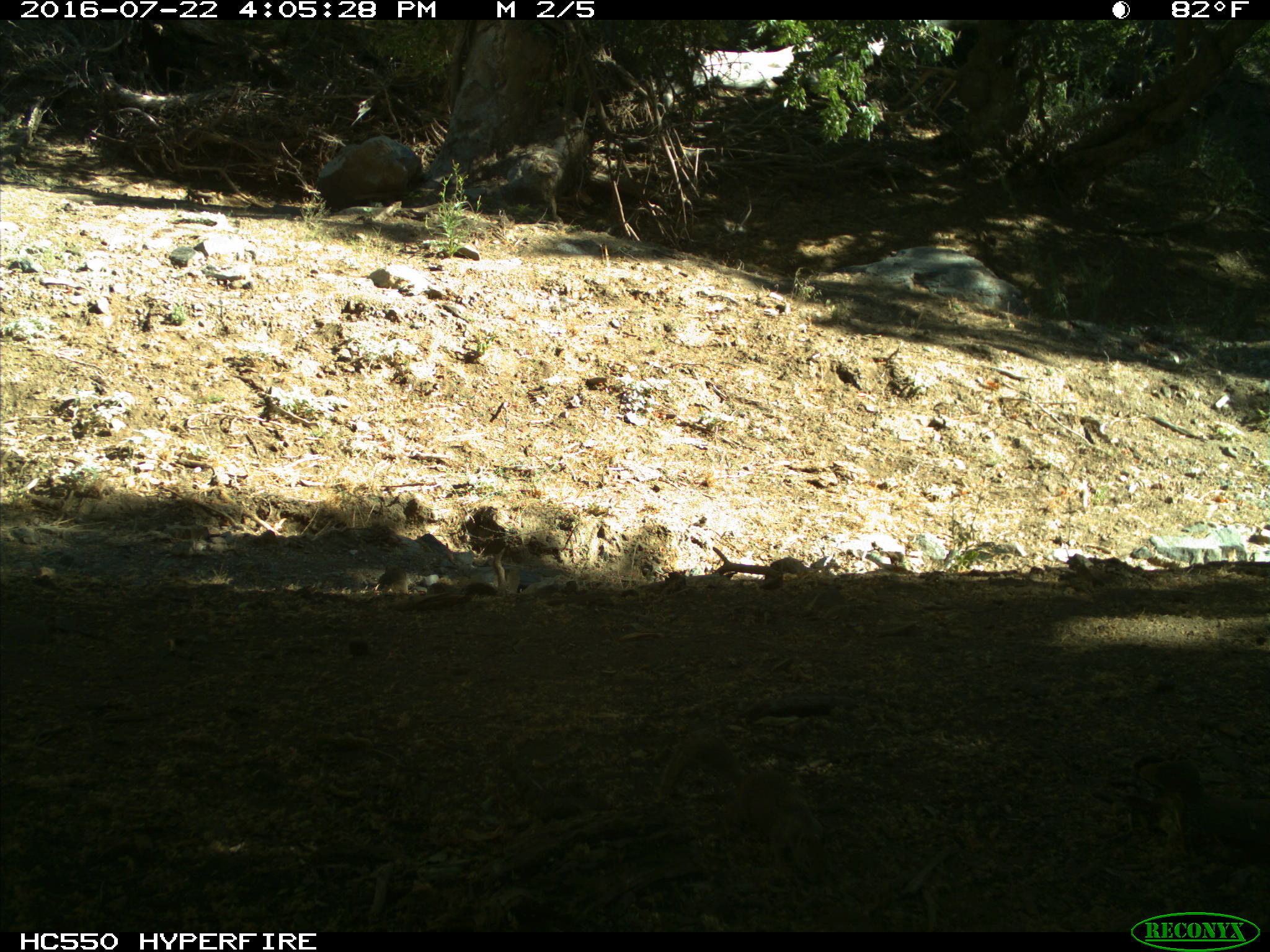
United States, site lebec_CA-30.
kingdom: Animalia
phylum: Chordata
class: Mammalia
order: Rodentia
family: Sciuridae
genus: Otospermophilus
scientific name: Otospermophilus beecheyi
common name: california ground squirrel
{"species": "Otospermophilus beecheyi (california ground squirrel)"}